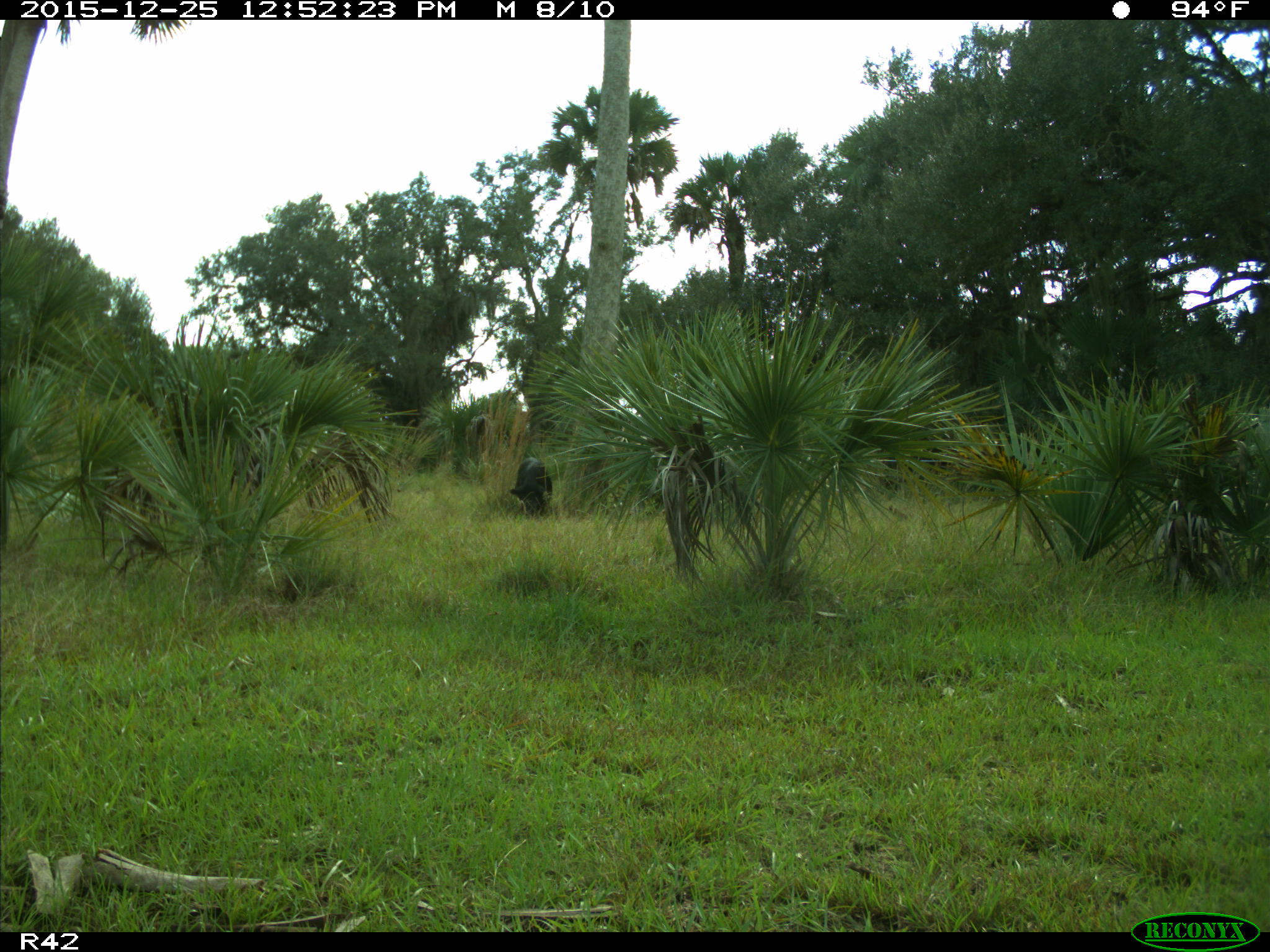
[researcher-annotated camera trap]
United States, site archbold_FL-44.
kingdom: Animalia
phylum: Chordata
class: Mammalia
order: Artiodactyla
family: Suidae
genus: Sus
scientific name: Sus scrofa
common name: wild boar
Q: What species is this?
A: Sus scrofa (wild boar).